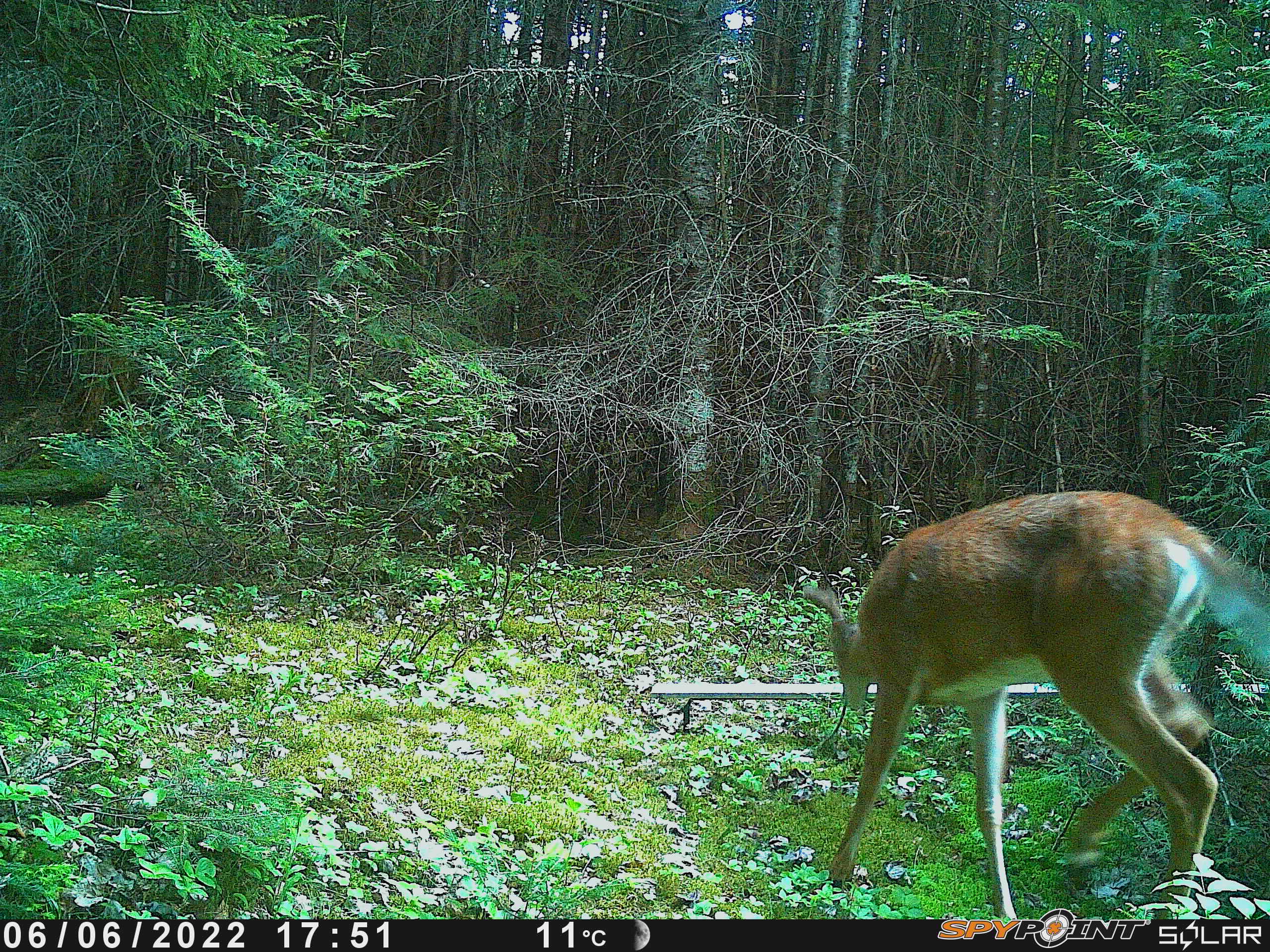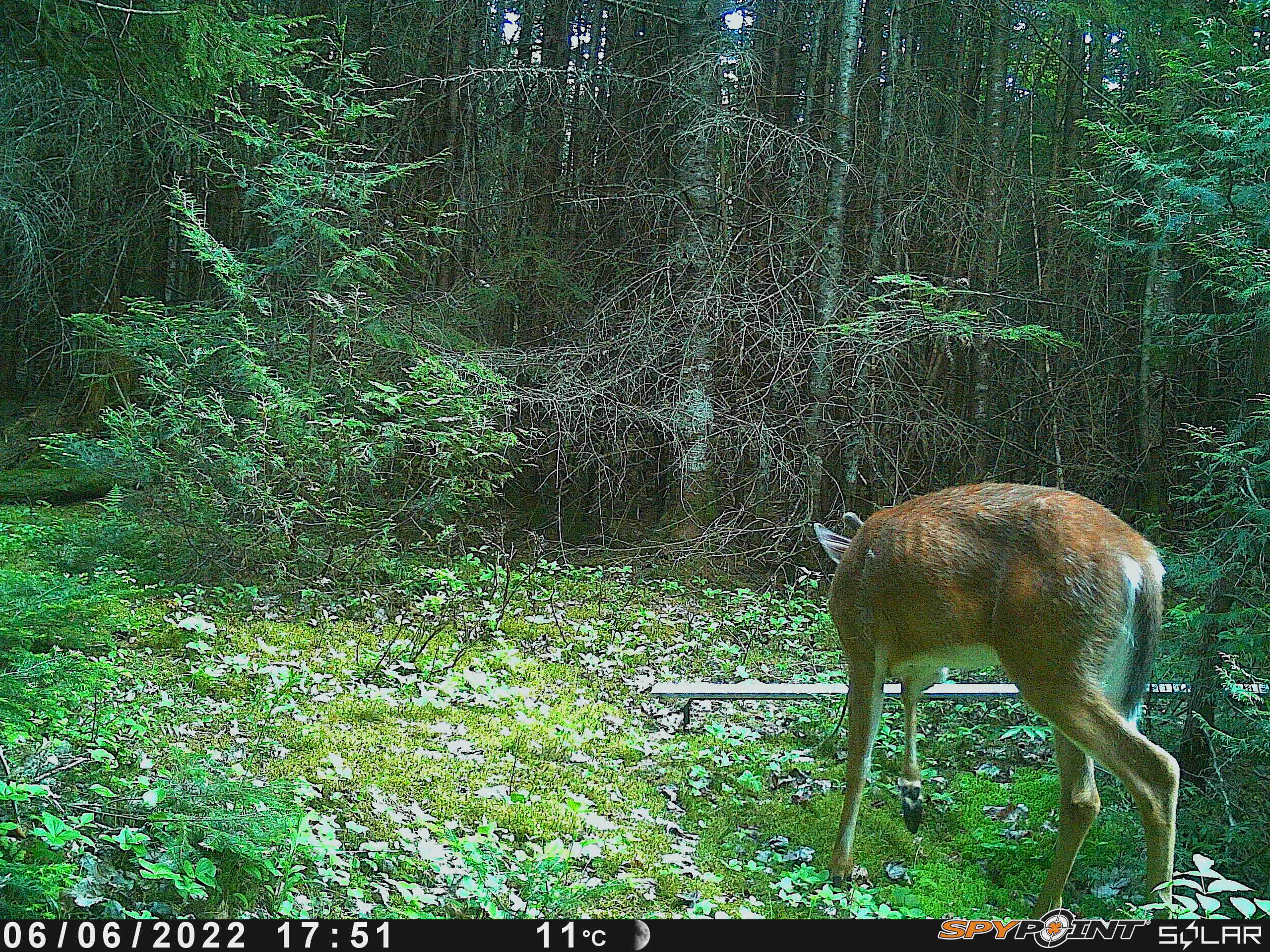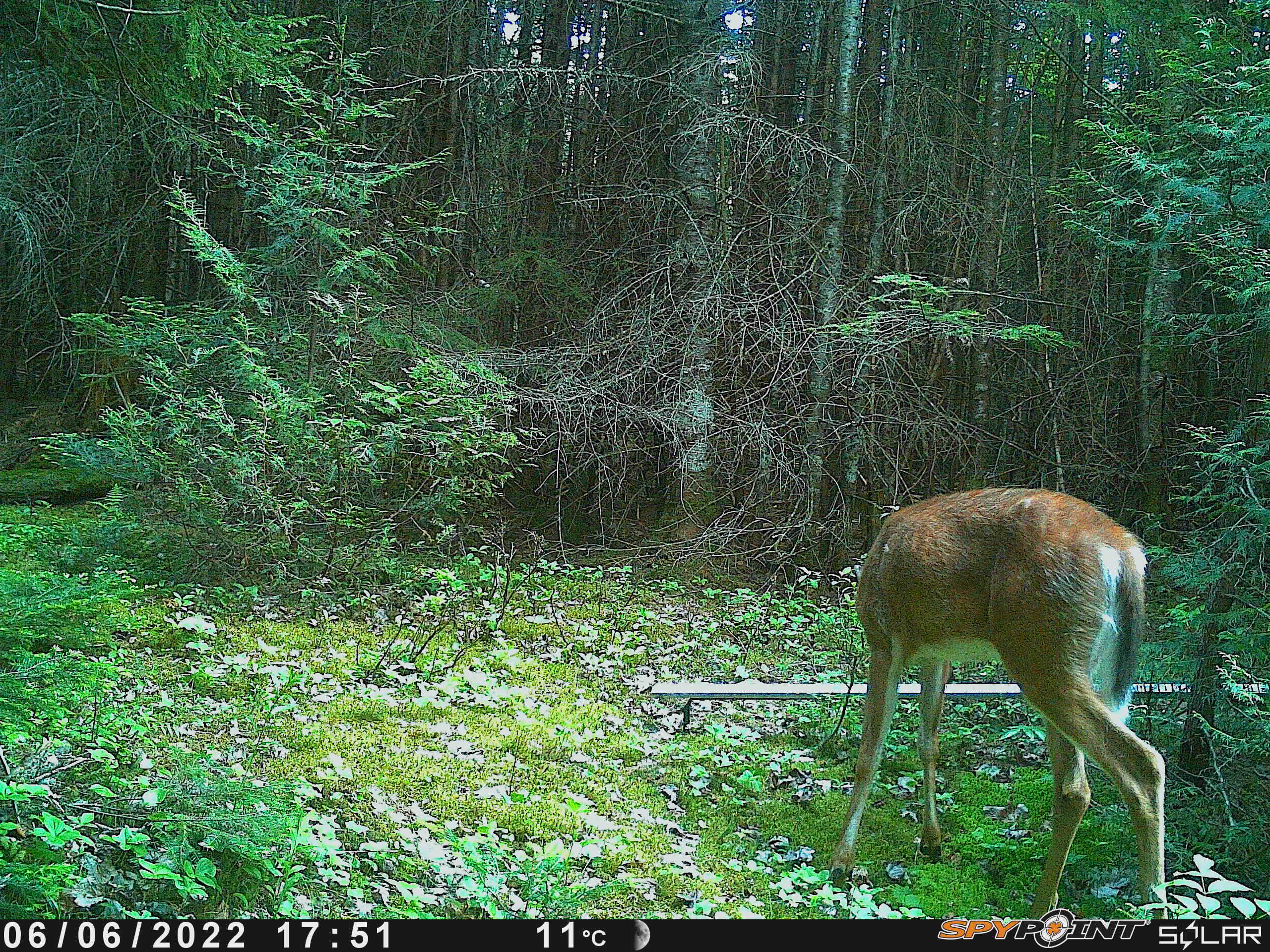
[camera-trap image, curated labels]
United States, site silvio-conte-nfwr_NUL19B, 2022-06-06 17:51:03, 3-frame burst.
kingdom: Animalia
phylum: Chordata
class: Mammalia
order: Artiodactyla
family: Cervidae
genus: Odocoileus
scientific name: Odocoileus virginianus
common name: white-tailed deer